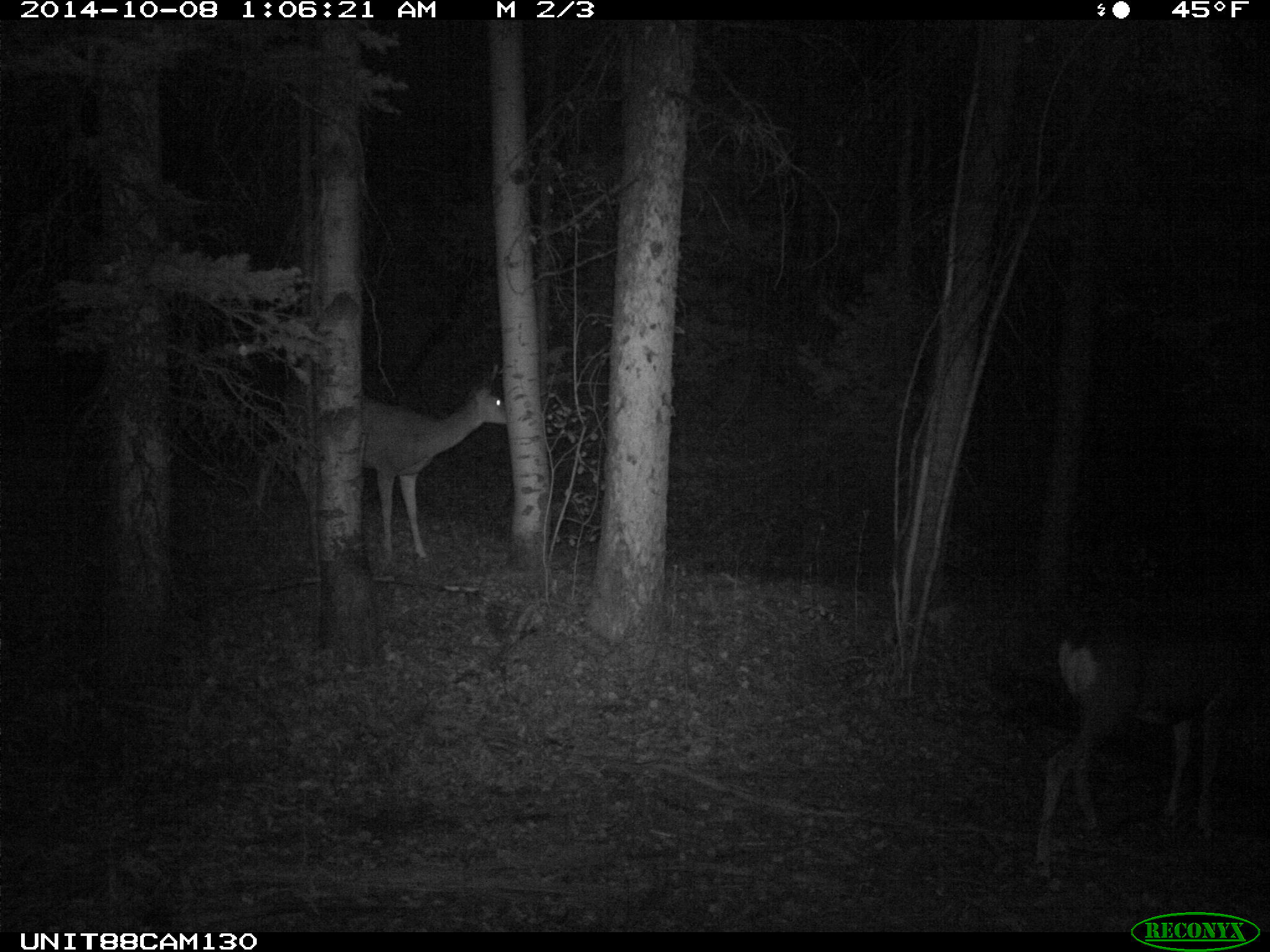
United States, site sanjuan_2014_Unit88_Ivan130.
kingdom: Animalia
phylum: Chordata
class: Mammalia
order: Artiodactyla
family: Cervidae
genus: Odocoileus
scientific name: Odocoileus hemionus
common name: mule deer